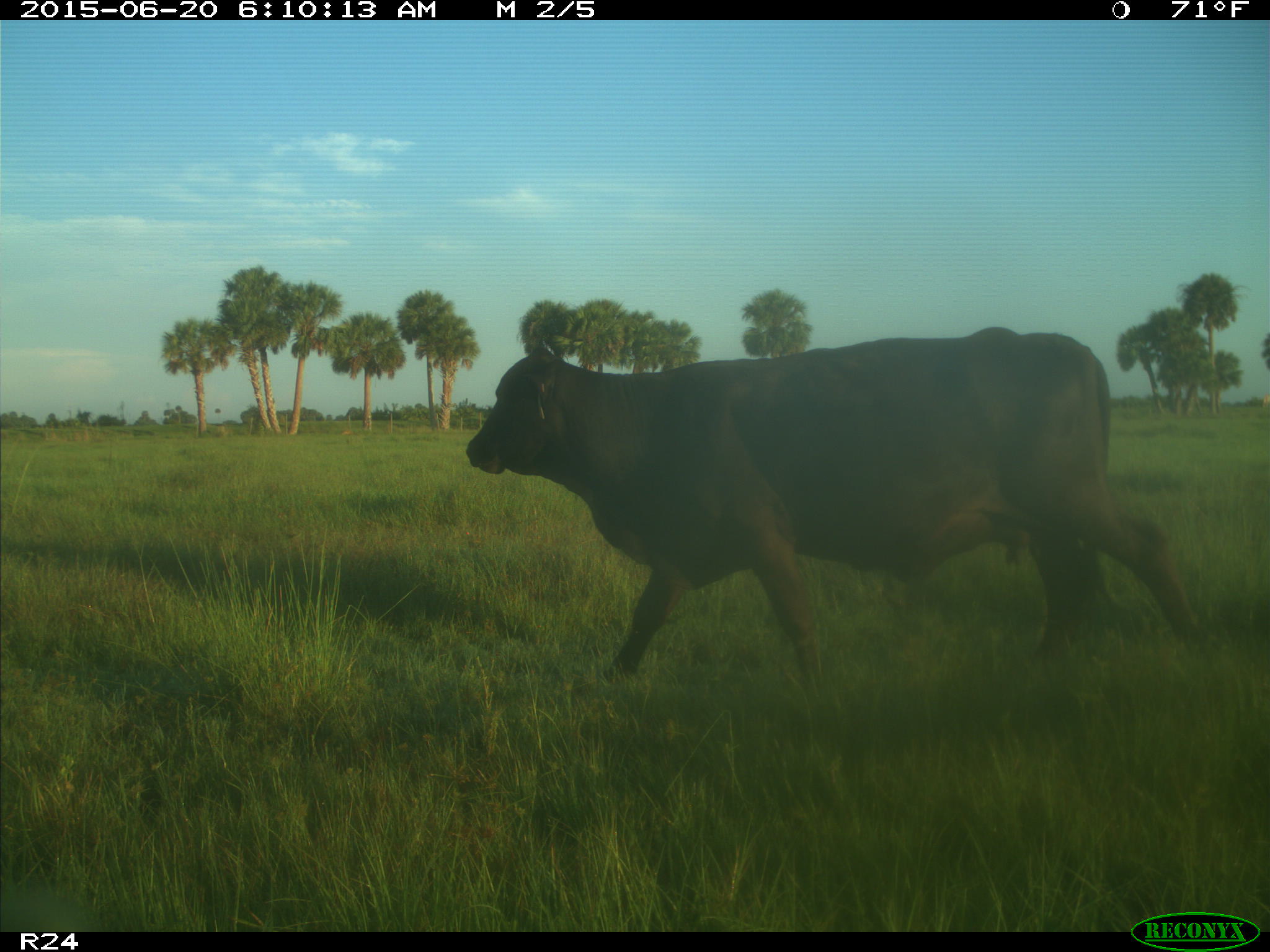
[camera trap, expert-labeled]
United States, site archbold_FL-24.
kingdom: Animalia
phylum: Chordata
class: Mammalia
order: Artiodactyla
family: Bovidae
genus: Bos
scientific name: Bos taurus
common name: domestic cow